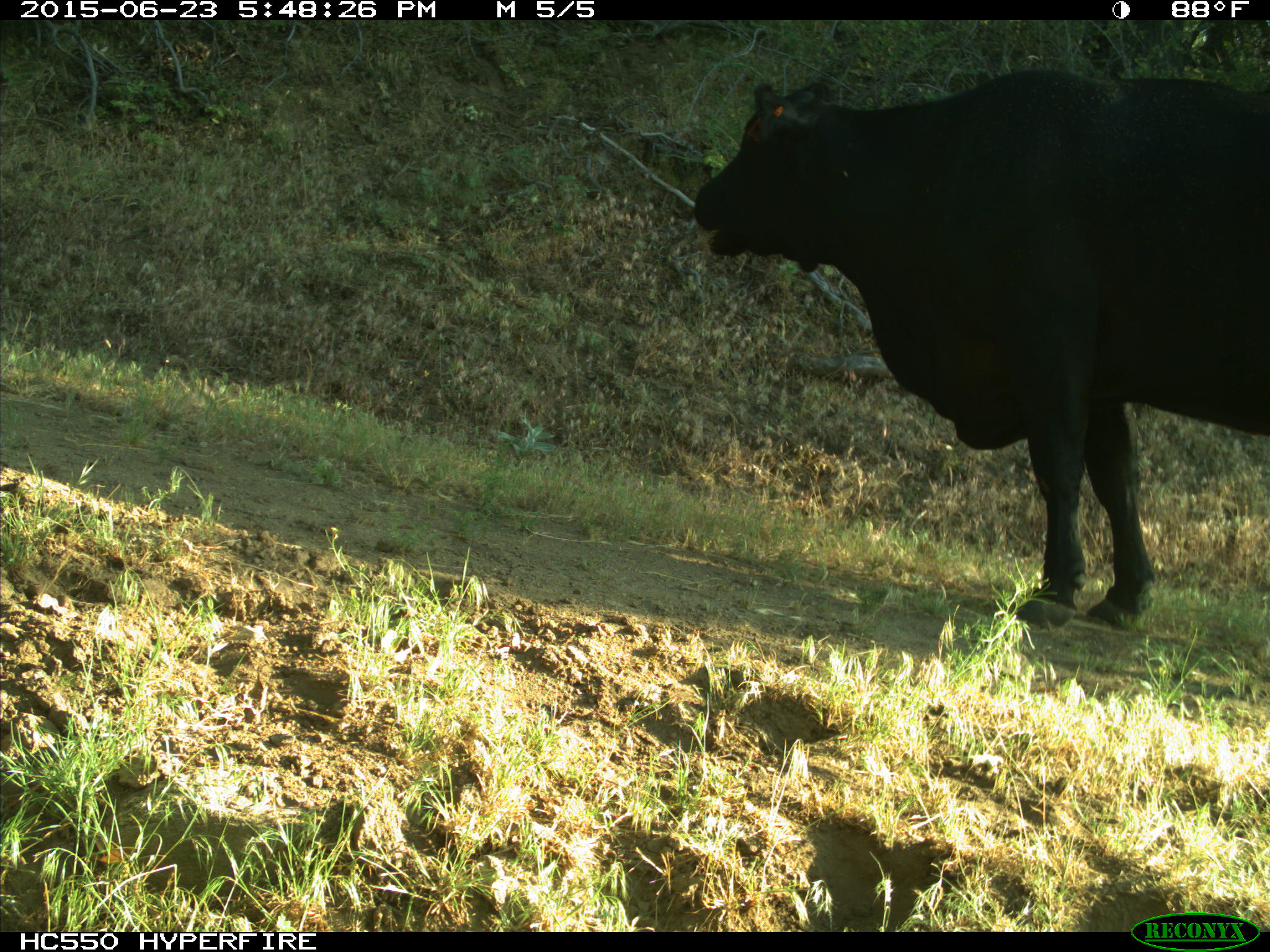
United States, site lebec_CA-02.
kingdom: Animalia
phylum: Chordata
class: Mammalia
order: Artiodactyla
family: Bovidae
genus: Bos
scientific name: Bos taurus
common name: domestic cow